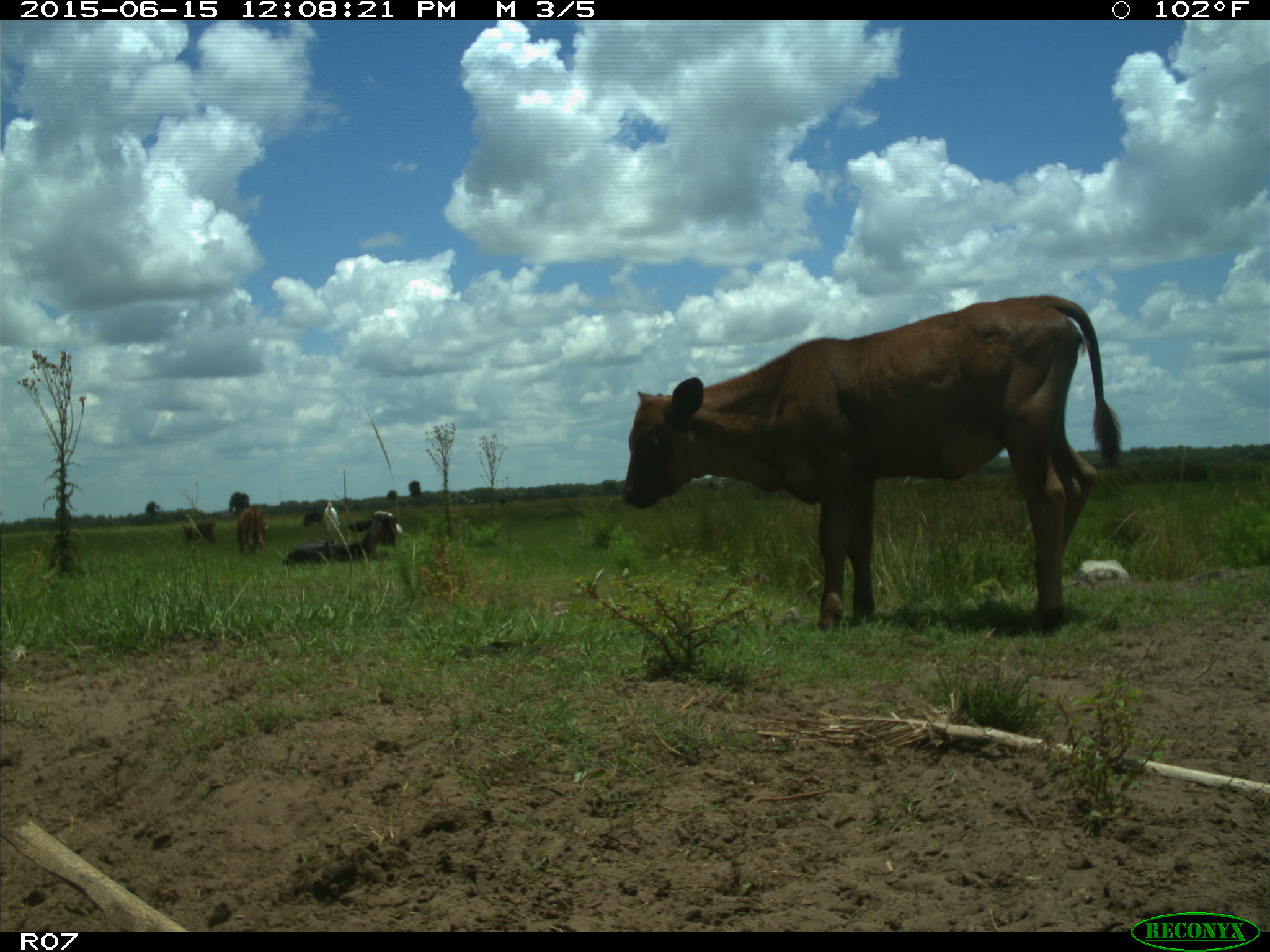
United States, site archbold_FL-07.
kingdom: Animalia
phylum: Chordata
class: Mammalia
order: Artiodactyla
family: Bovidae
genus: Bos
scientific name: Bos taurus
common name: domestic cow